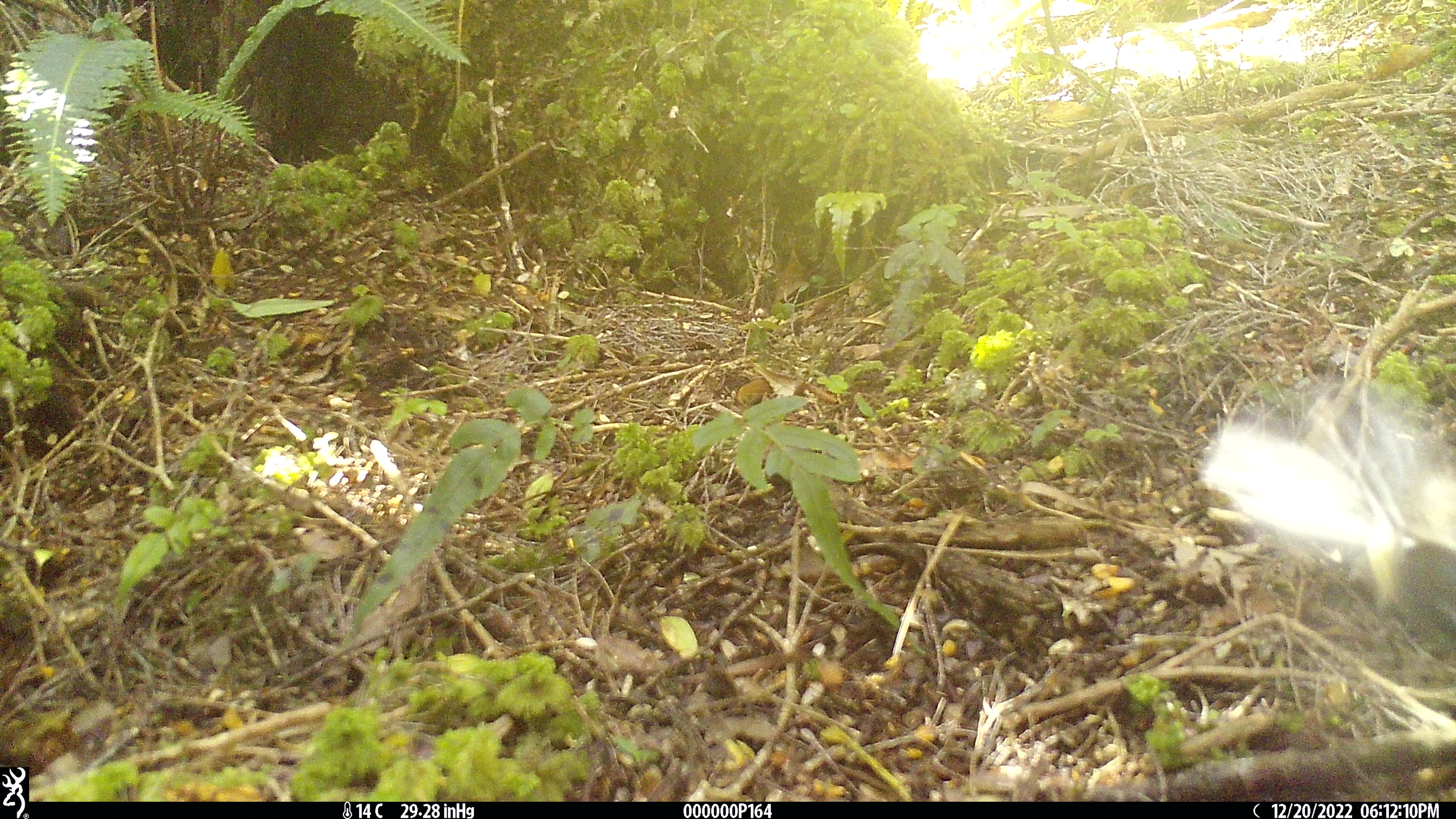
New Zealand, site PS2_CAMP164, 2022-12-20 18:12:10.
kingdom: Animalia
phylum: Chordata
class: Aves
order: Passeriformes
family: Rhipiduridae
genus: Rhipidura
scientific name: Rhipidura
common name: fantails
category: fantail